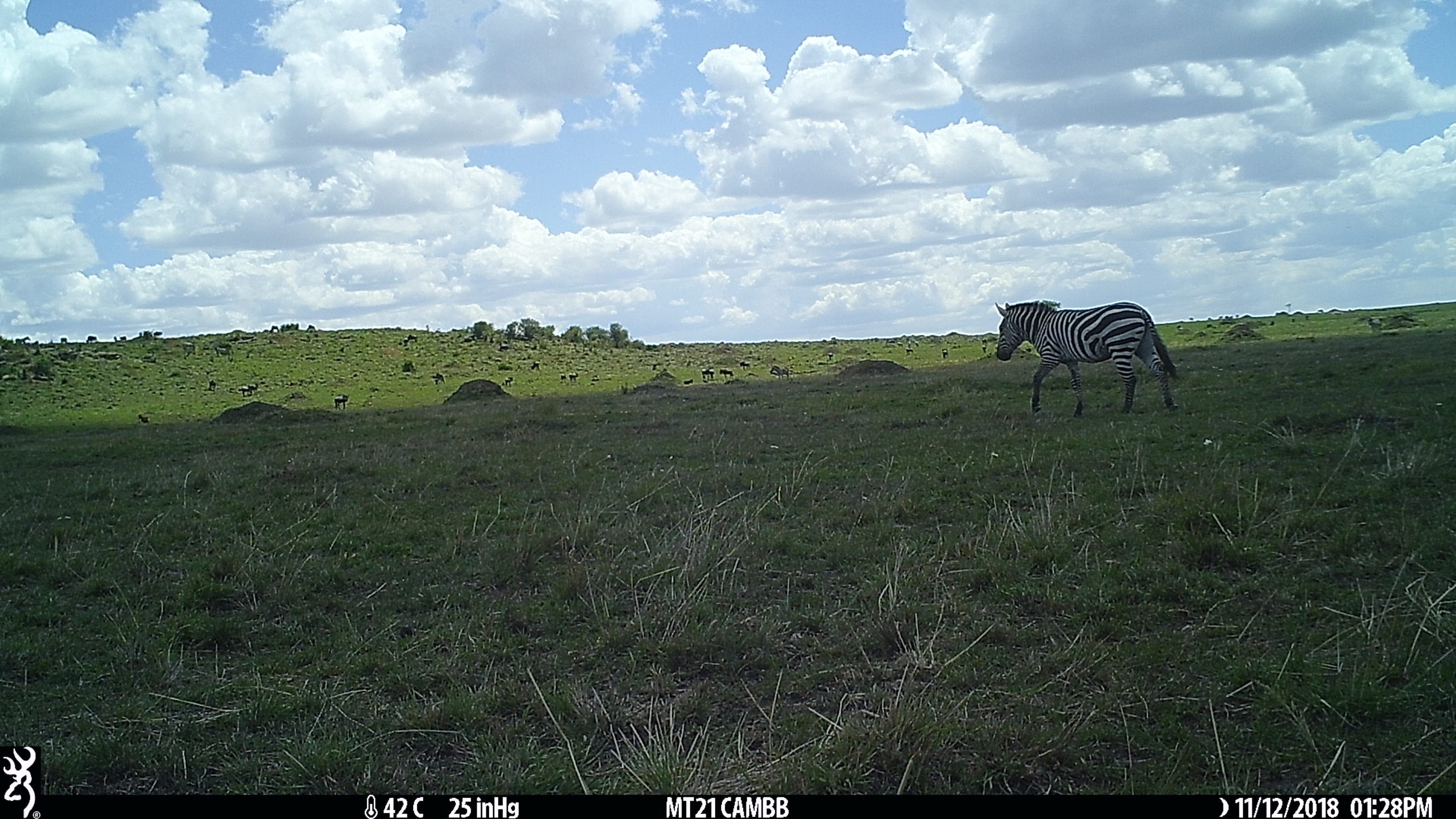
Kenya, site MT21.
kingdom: Animalia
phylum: Chordata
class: Mammalia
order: Perissodactyla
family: Equidae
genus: Equus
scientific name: Equus quagga burchellii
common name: burchell's zebra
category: zebra